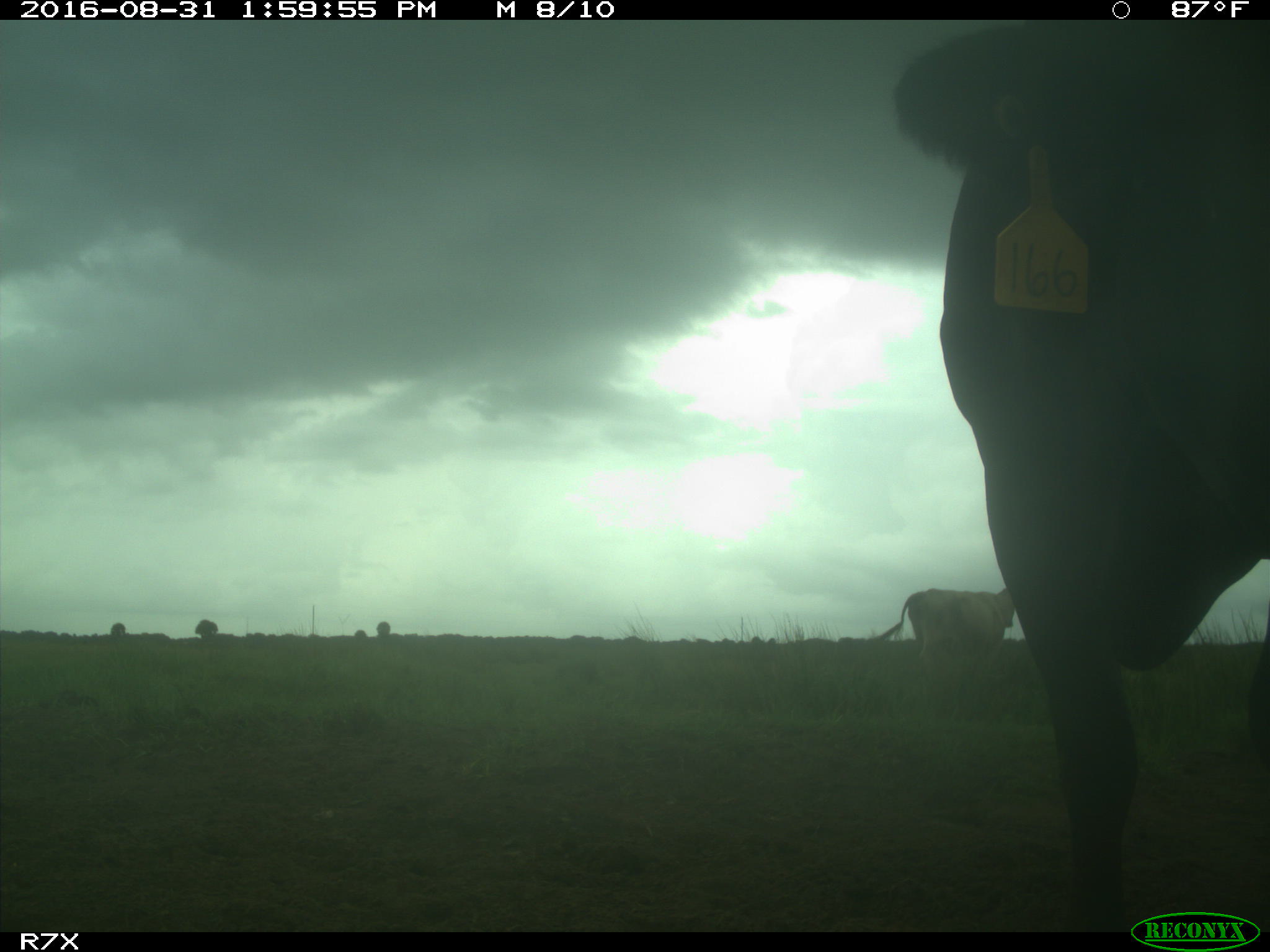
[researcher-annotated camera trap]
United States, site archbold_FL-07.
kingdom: Animalia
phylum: Chordata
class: Mammalia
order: Artiodactyla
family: Bovidae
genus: Bos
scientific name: Bos taurus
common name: domestic cow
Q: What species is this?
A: Bos taurus (domestic cow).